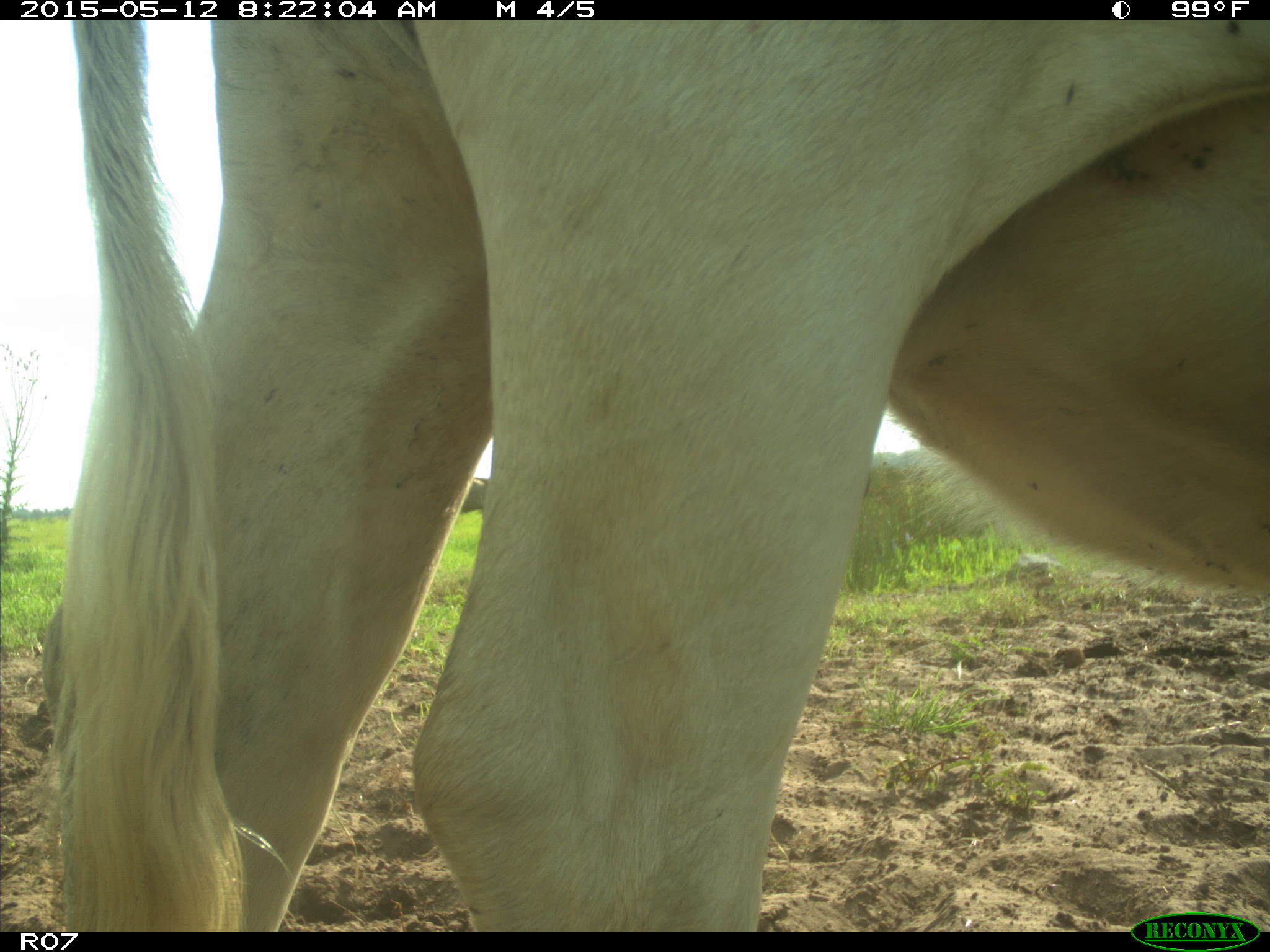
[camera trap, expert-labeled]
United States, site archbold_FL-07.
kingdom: Animalia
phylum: Chordata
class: Mammalia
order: Artiodactyla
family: Bovidae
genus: Bos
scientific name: Bos taurus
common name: domestic cow